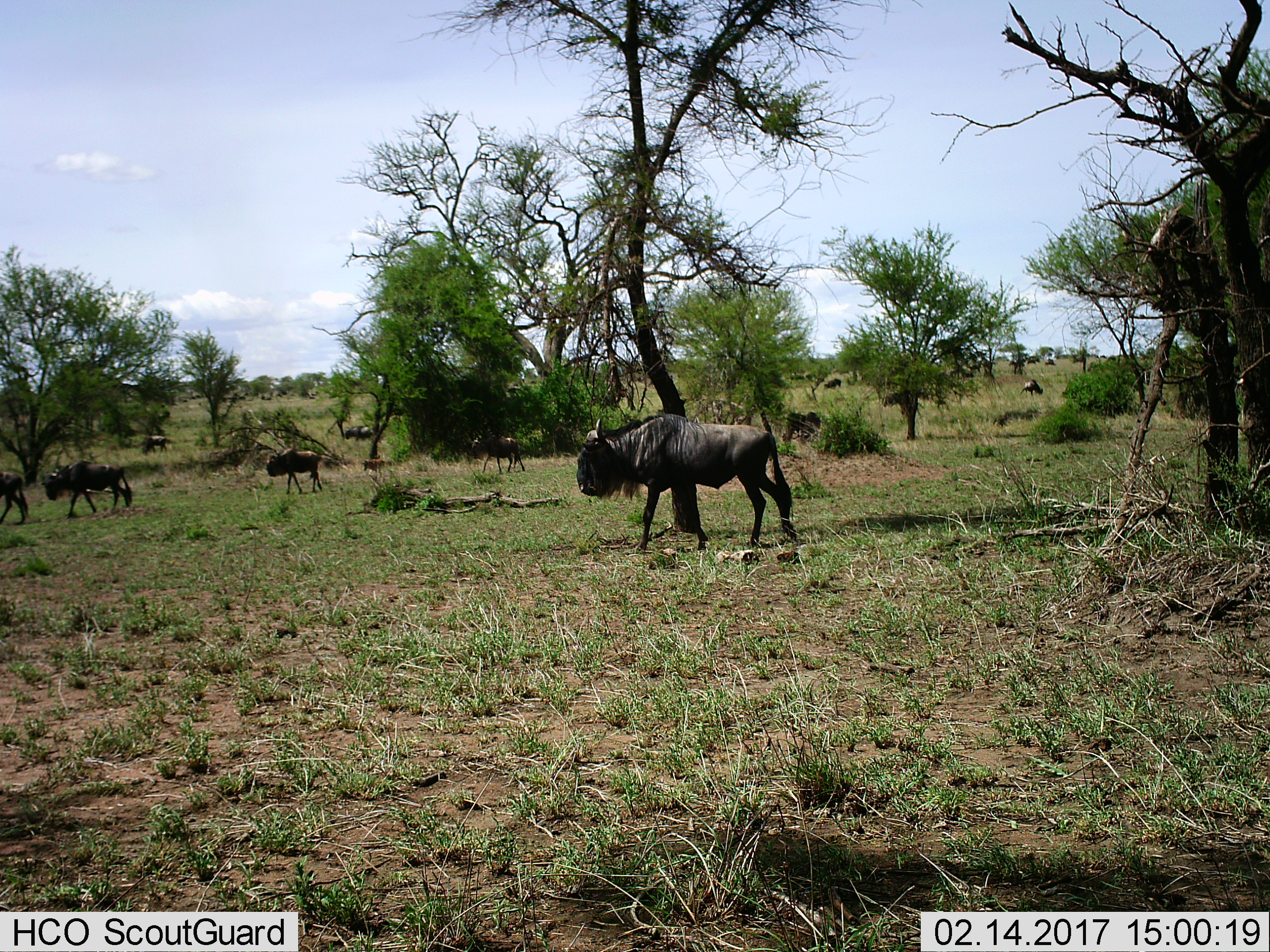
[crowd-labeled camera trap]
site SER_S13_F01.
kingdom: Animalia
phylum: Chordata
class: Mammalia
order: Artiodactyla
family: Bovidae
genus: Connochaetes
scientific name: Connochaetes taurinus taurinus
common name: blue wildebeest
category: wildebeestblue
Wildebeestblue (blue wildebeest) (Connochaetes taurinus taurinus), count 11-50. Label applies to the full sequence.